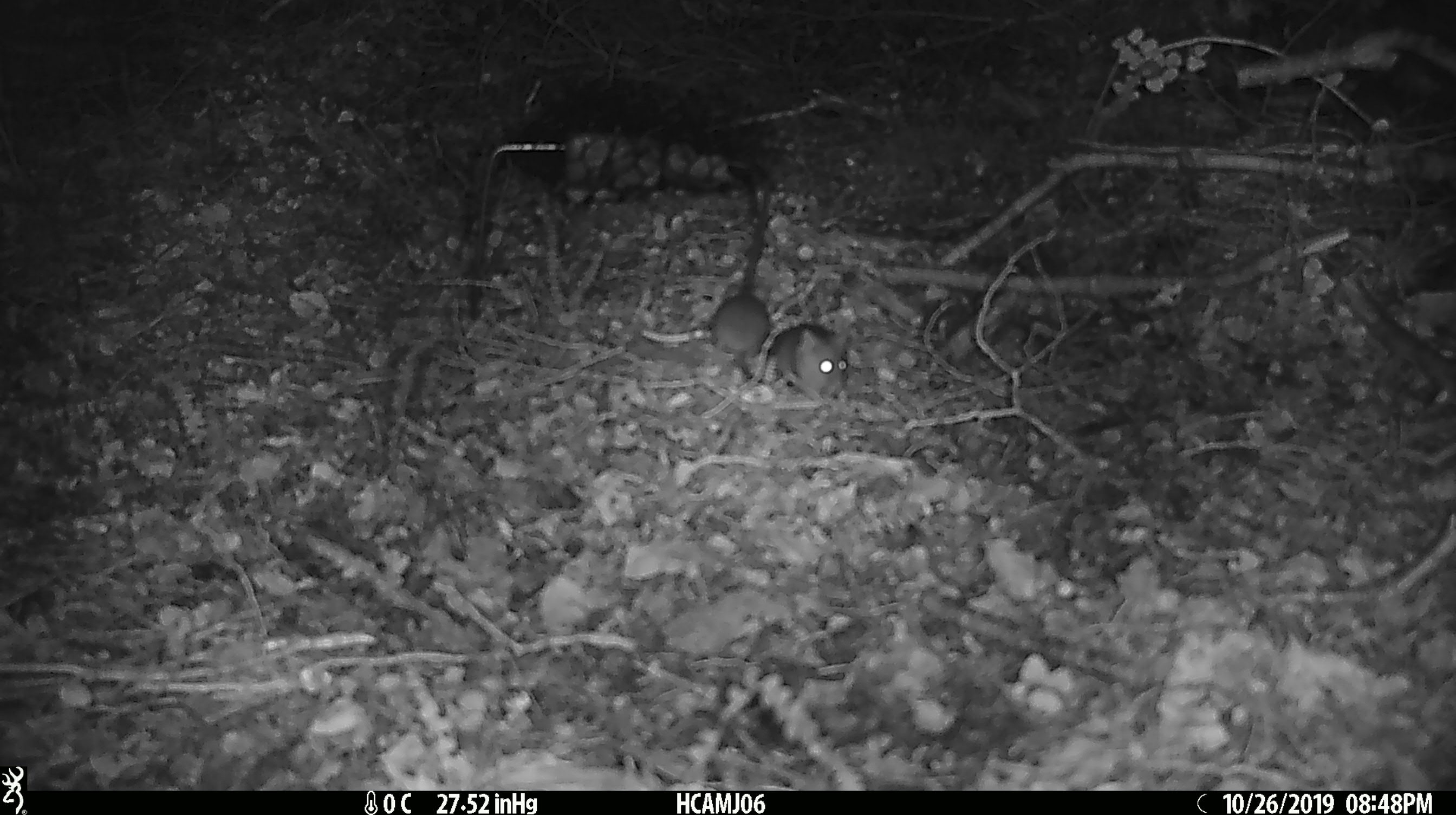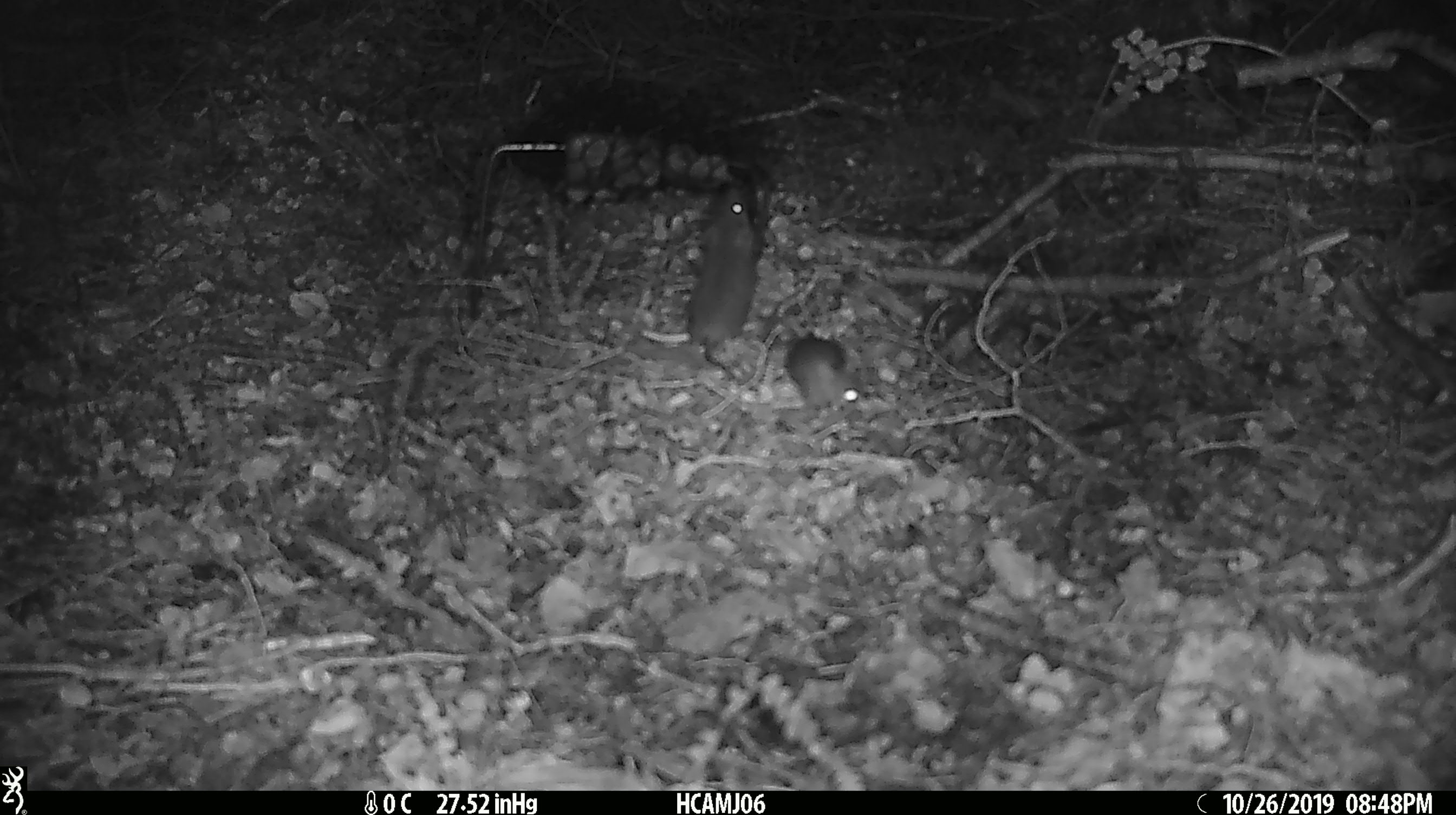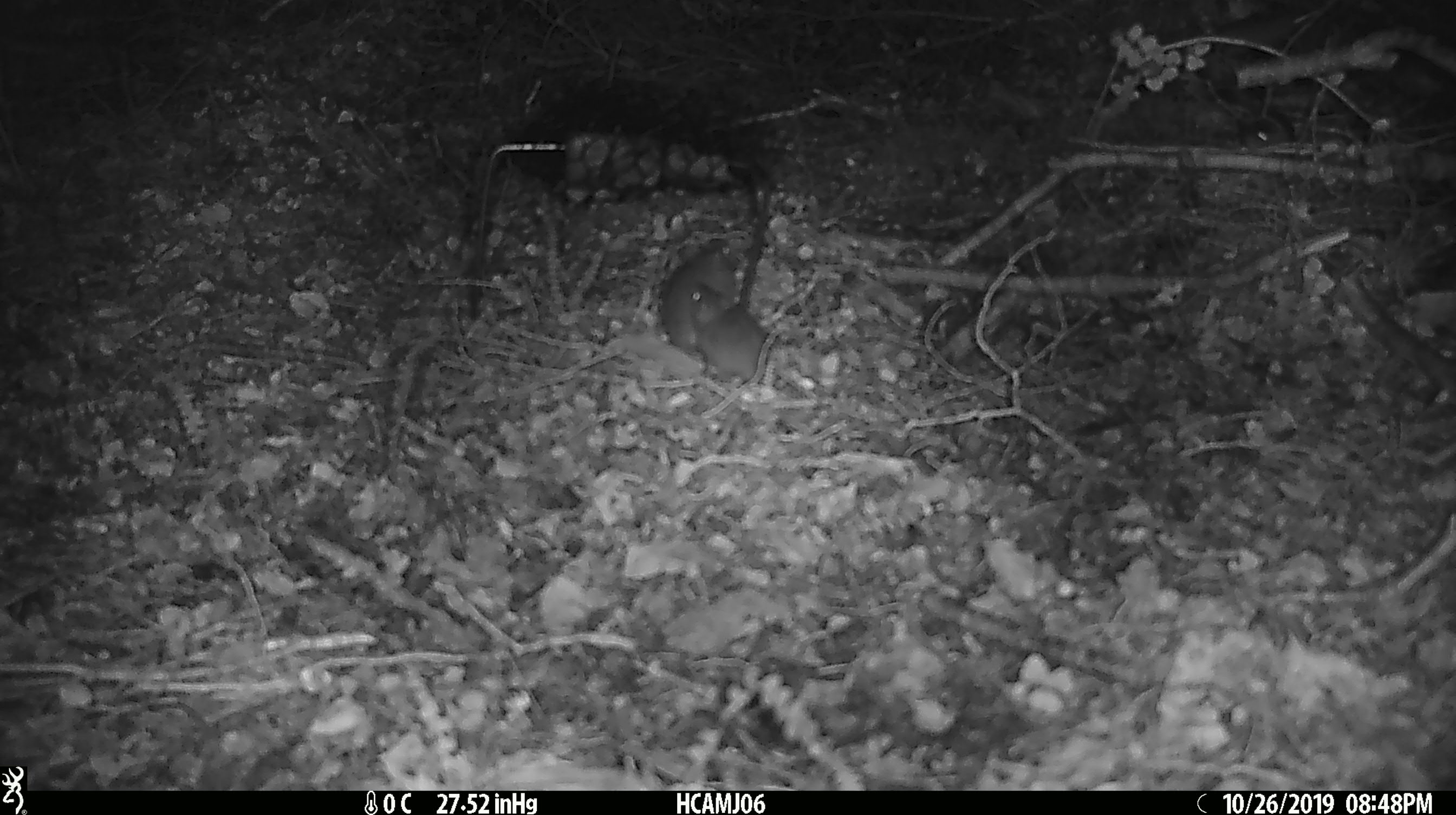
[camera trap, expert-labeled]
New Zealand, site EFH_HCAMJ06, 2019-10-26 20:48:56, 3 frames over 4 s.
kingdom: Animalia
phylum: Chordata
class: Mammalia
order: Rodentia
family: Muridae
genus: Mus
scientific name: Mus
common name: mouse